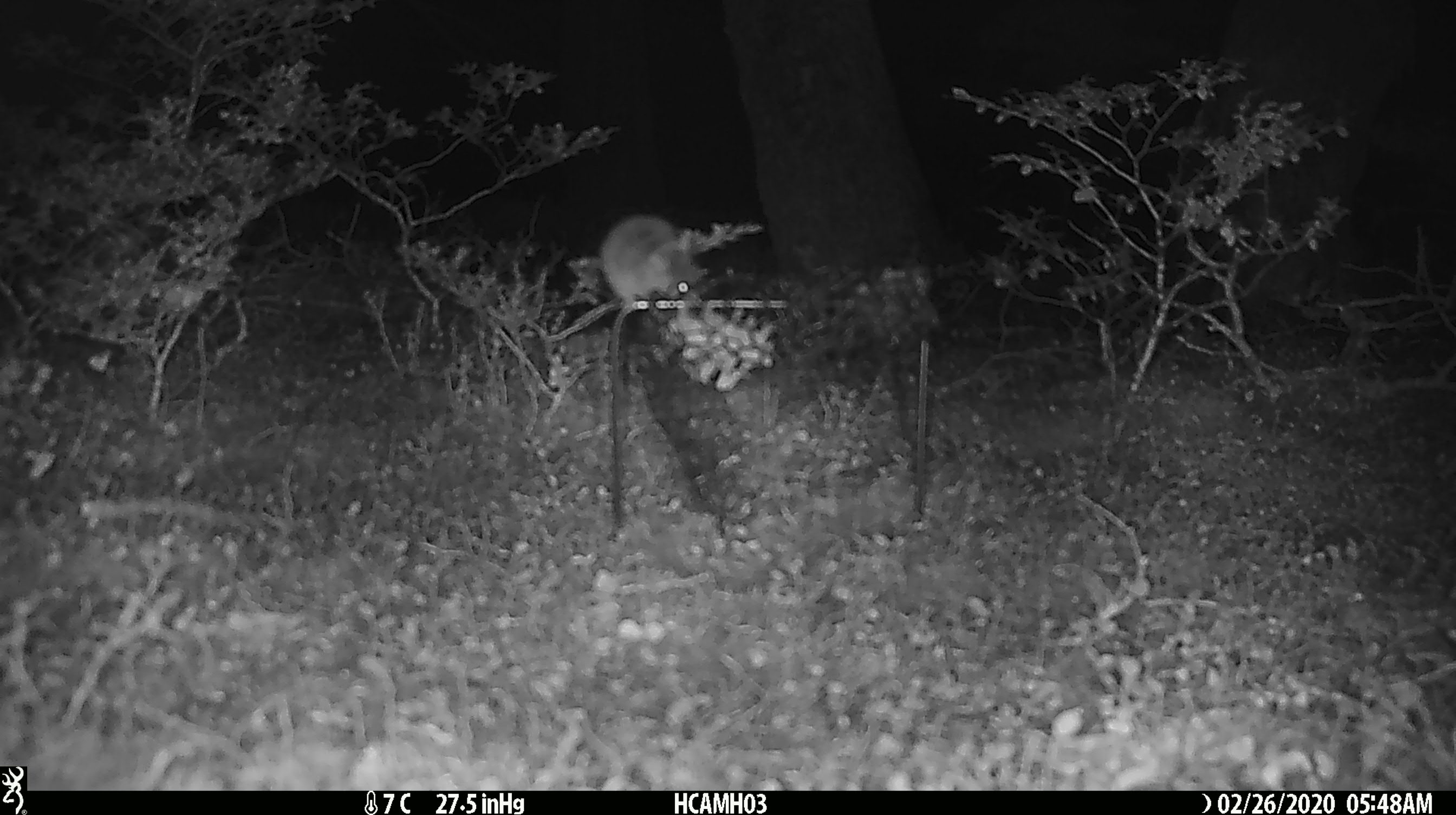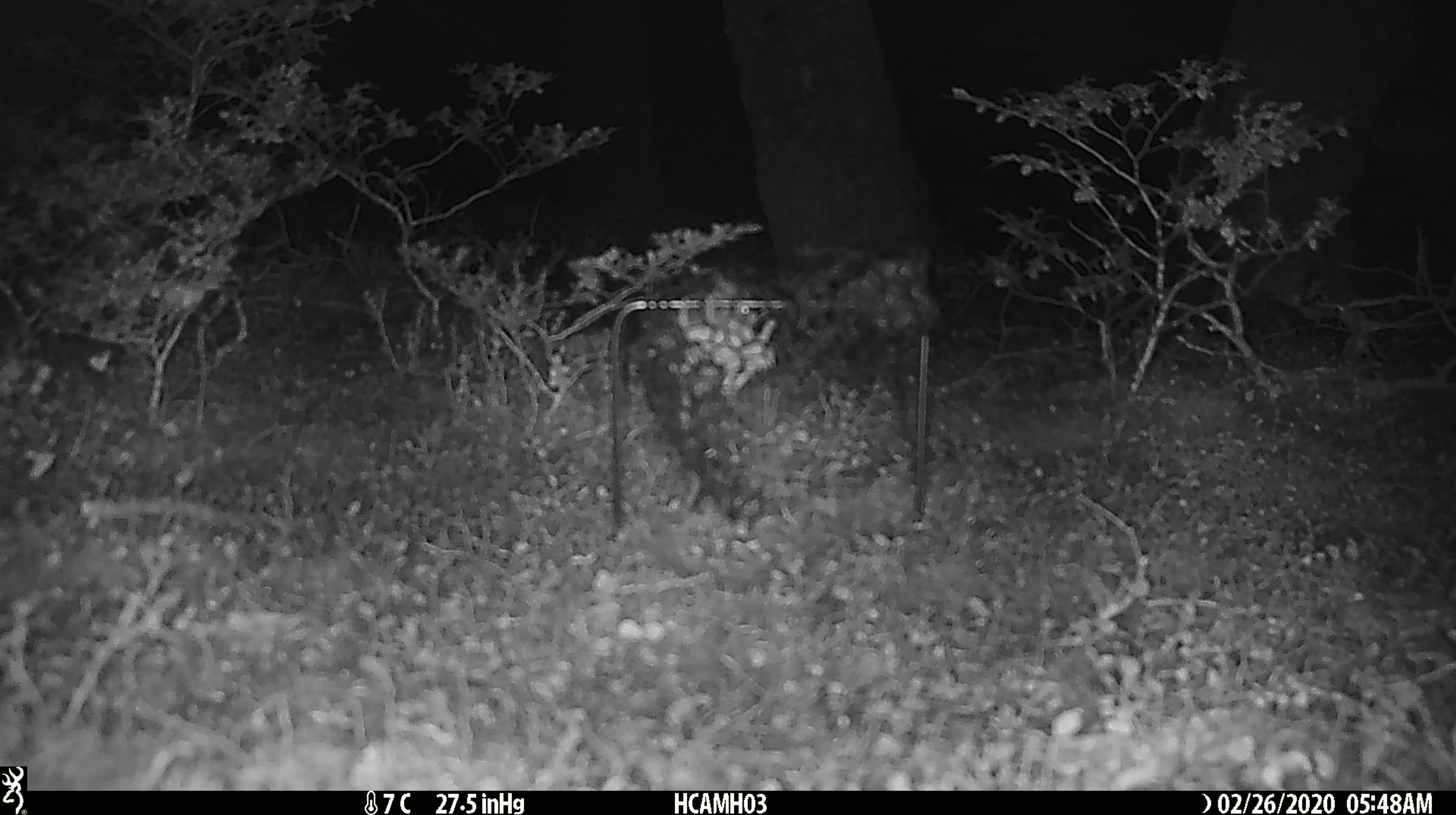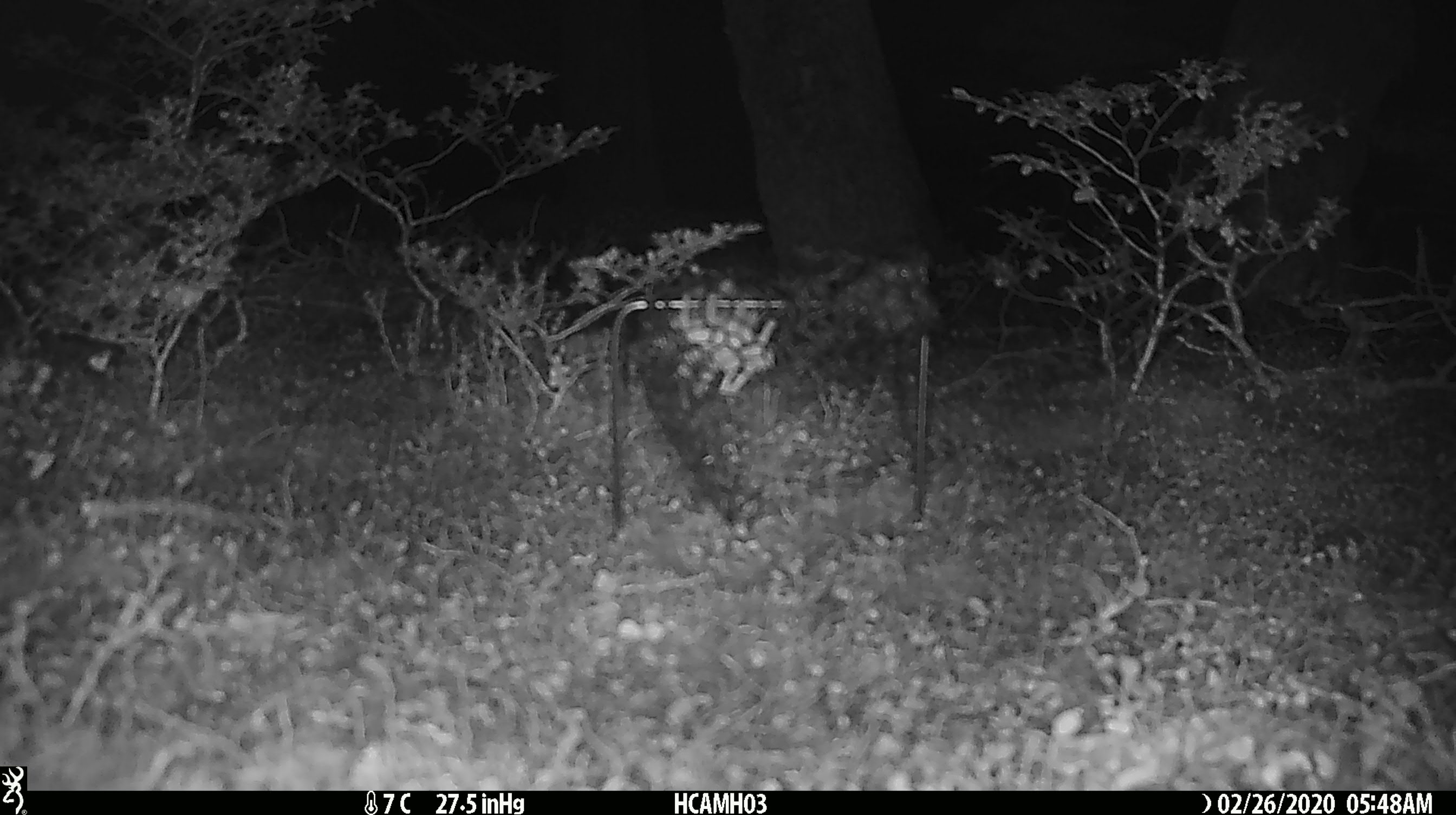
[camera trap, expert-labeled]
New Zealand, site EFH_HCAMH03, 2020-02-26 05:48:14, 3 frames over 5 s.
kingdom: Animalia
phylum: Chordata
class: Mammalia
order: Rodentia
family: Muridae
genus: Mus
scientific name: Mus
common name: mouse